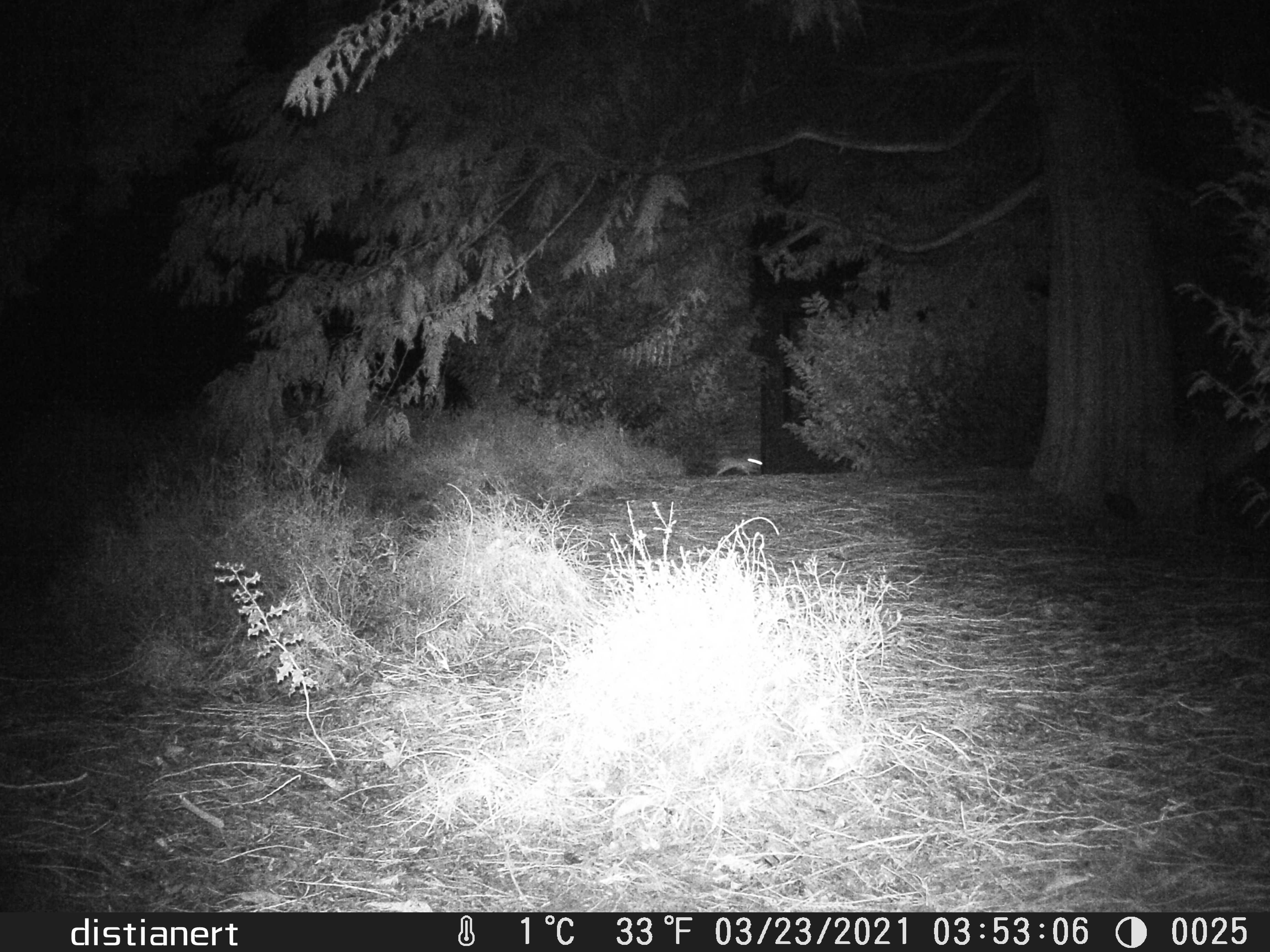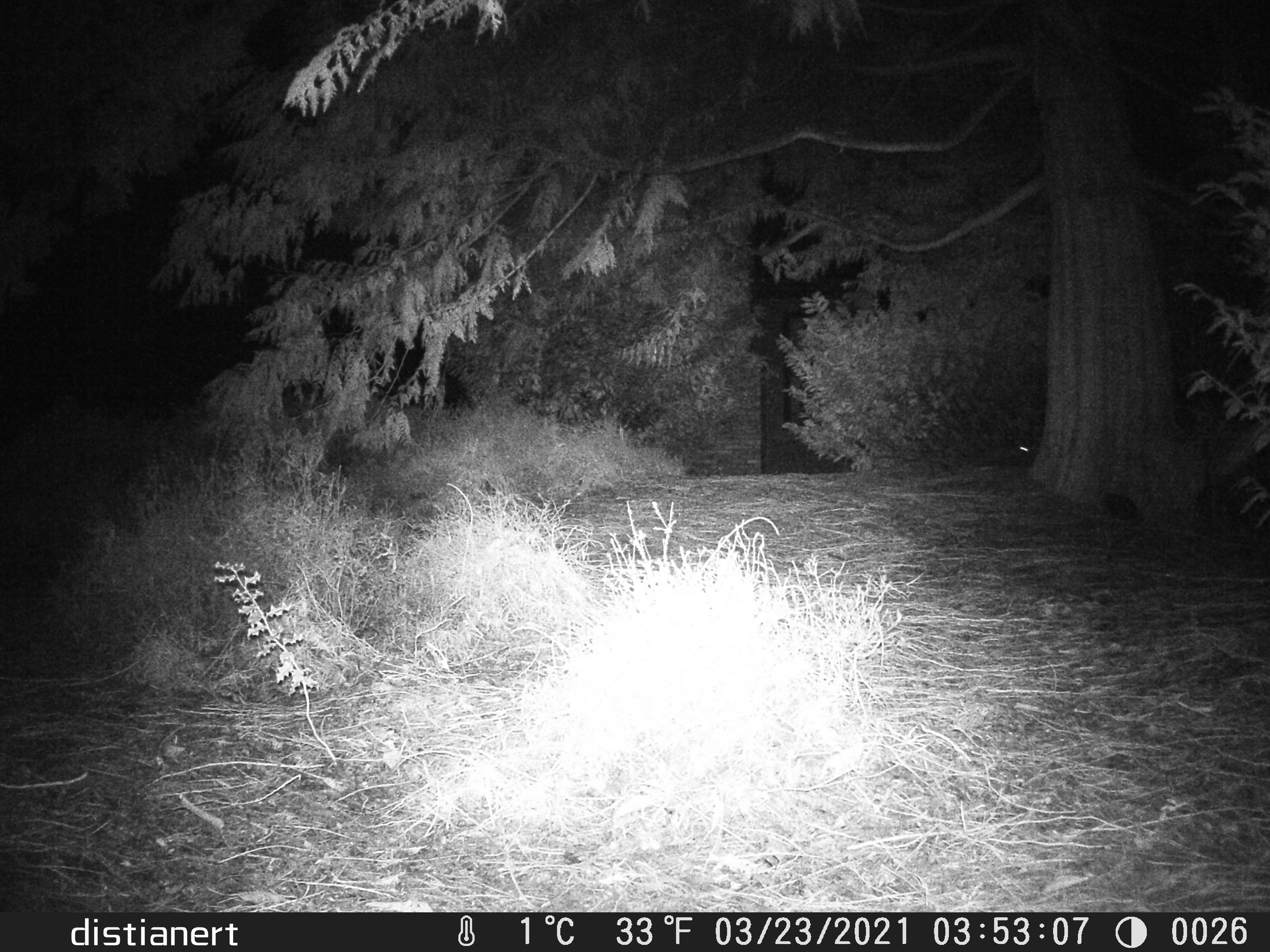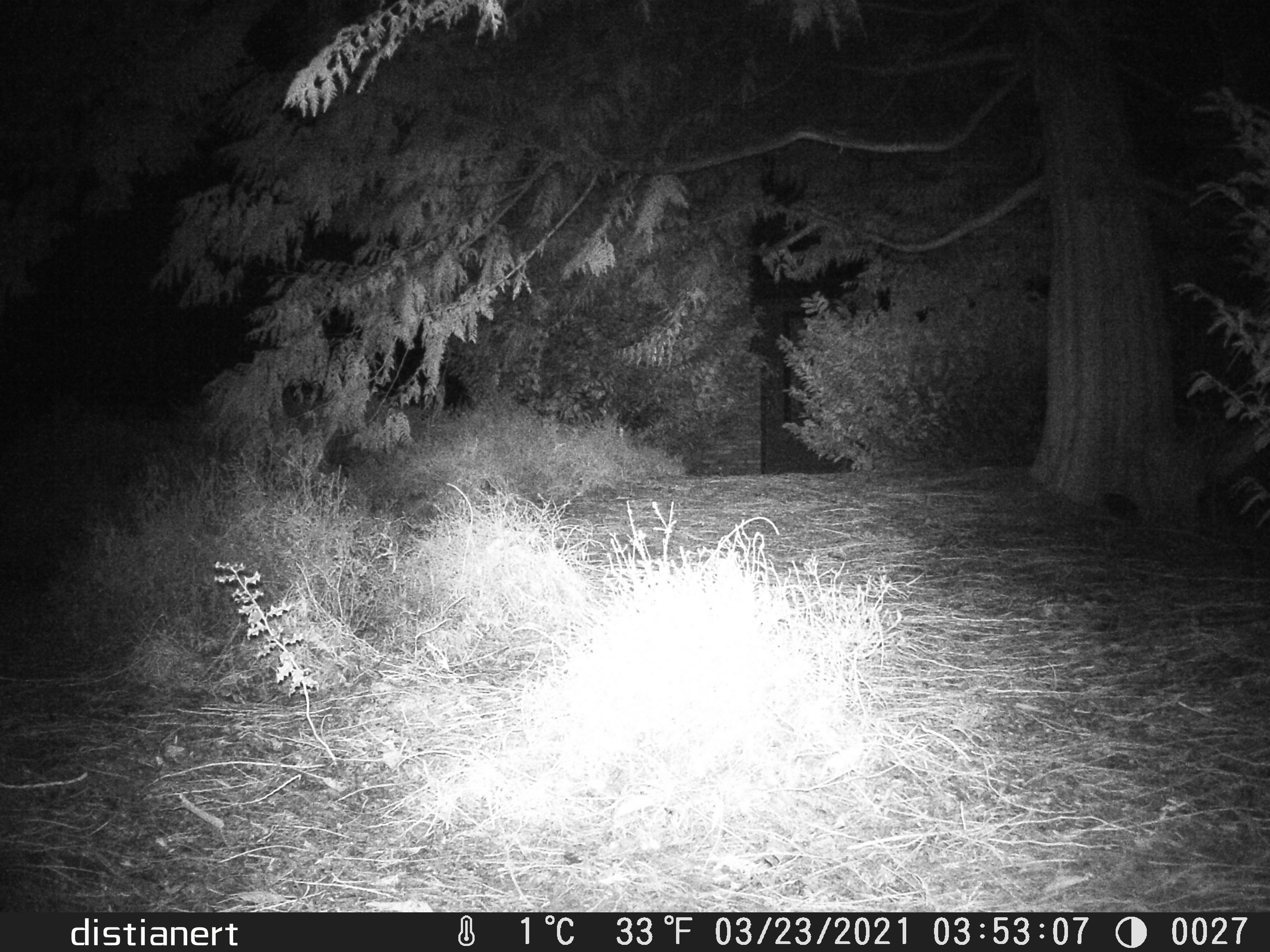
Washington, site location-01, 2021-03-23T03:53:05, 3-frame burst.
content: unidentified animal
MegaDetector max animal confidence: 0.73